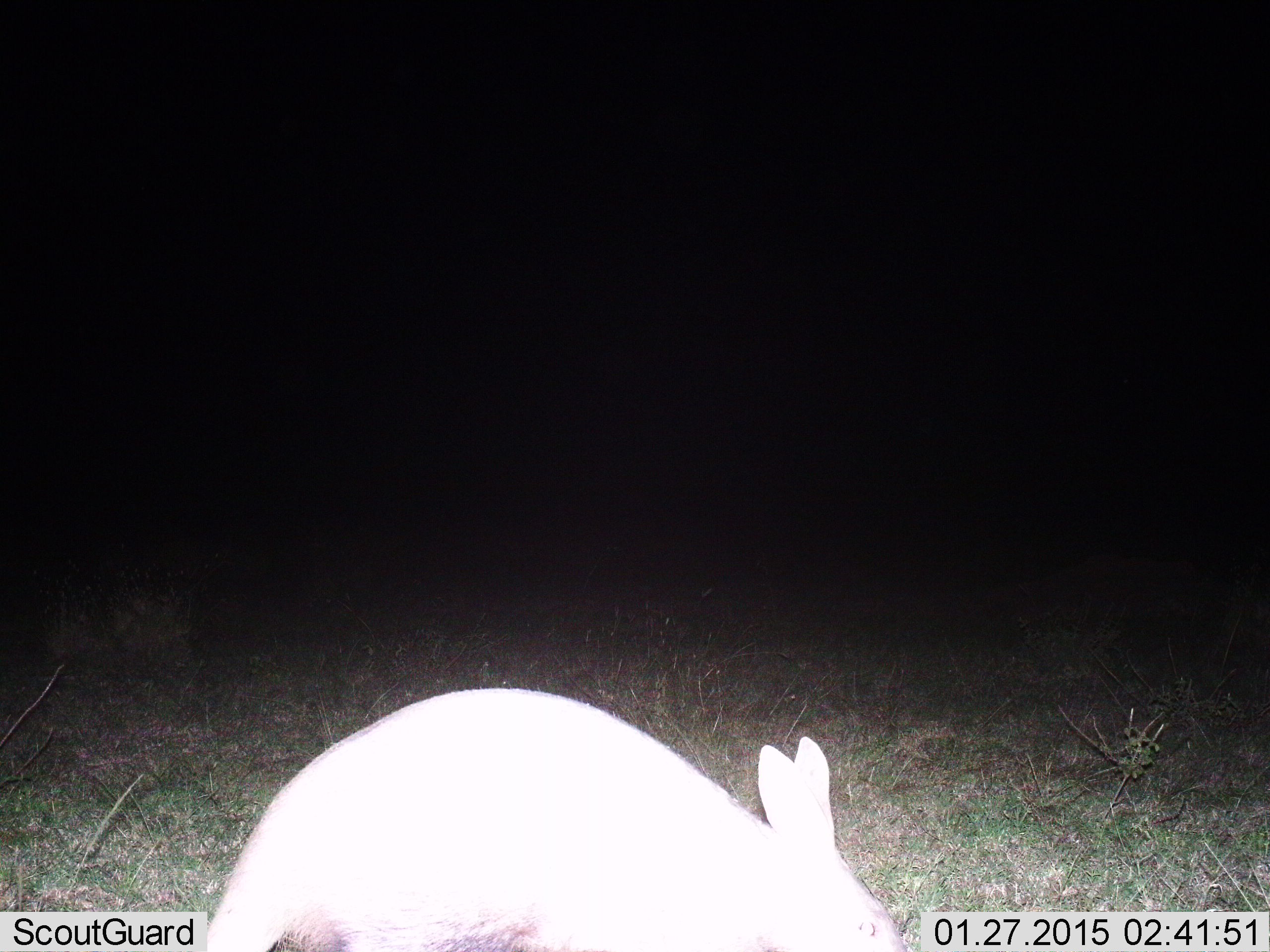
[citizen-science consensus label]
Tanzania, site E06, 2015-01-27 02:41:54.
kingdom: Animalia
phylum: Chordata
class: Mammalia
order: Tubulidentata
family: Orycteropodidae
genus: Orycteropus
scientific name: Orycteropus afer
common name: aardvark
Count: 1.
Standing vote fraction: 60%.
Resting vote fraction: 0%.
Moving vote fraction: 30%.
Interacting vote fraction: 0%.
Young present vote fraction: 0%.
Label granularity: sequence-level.